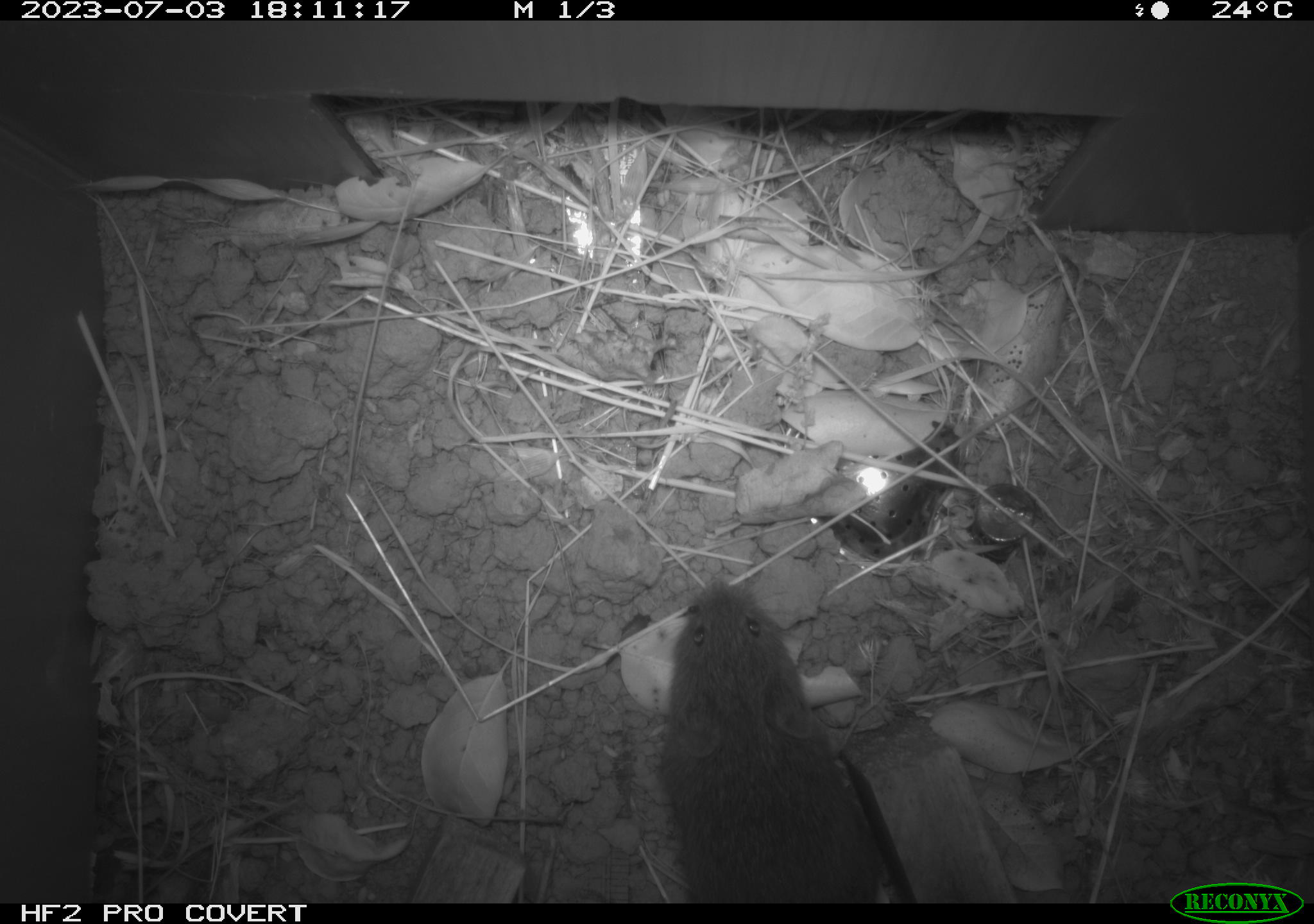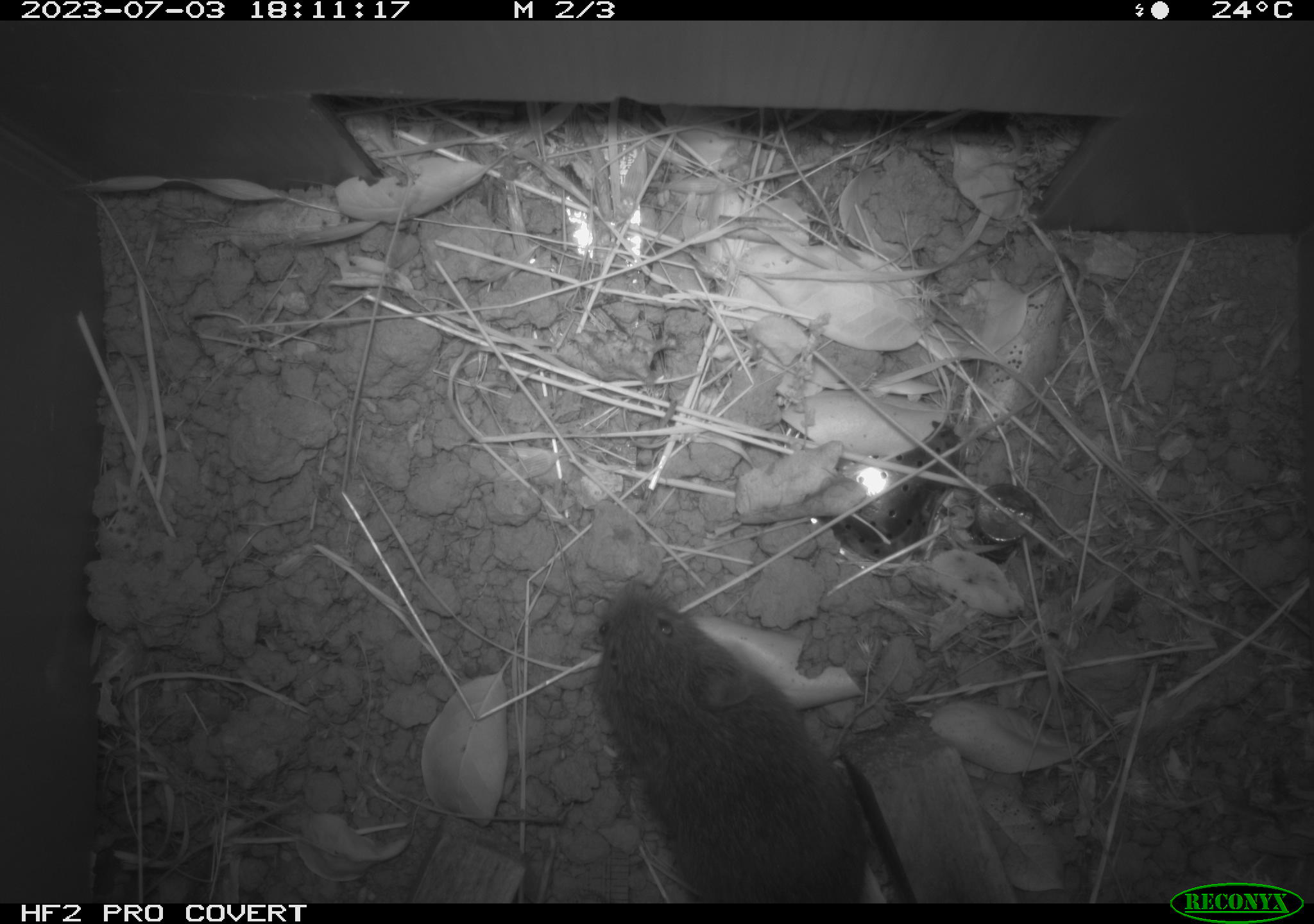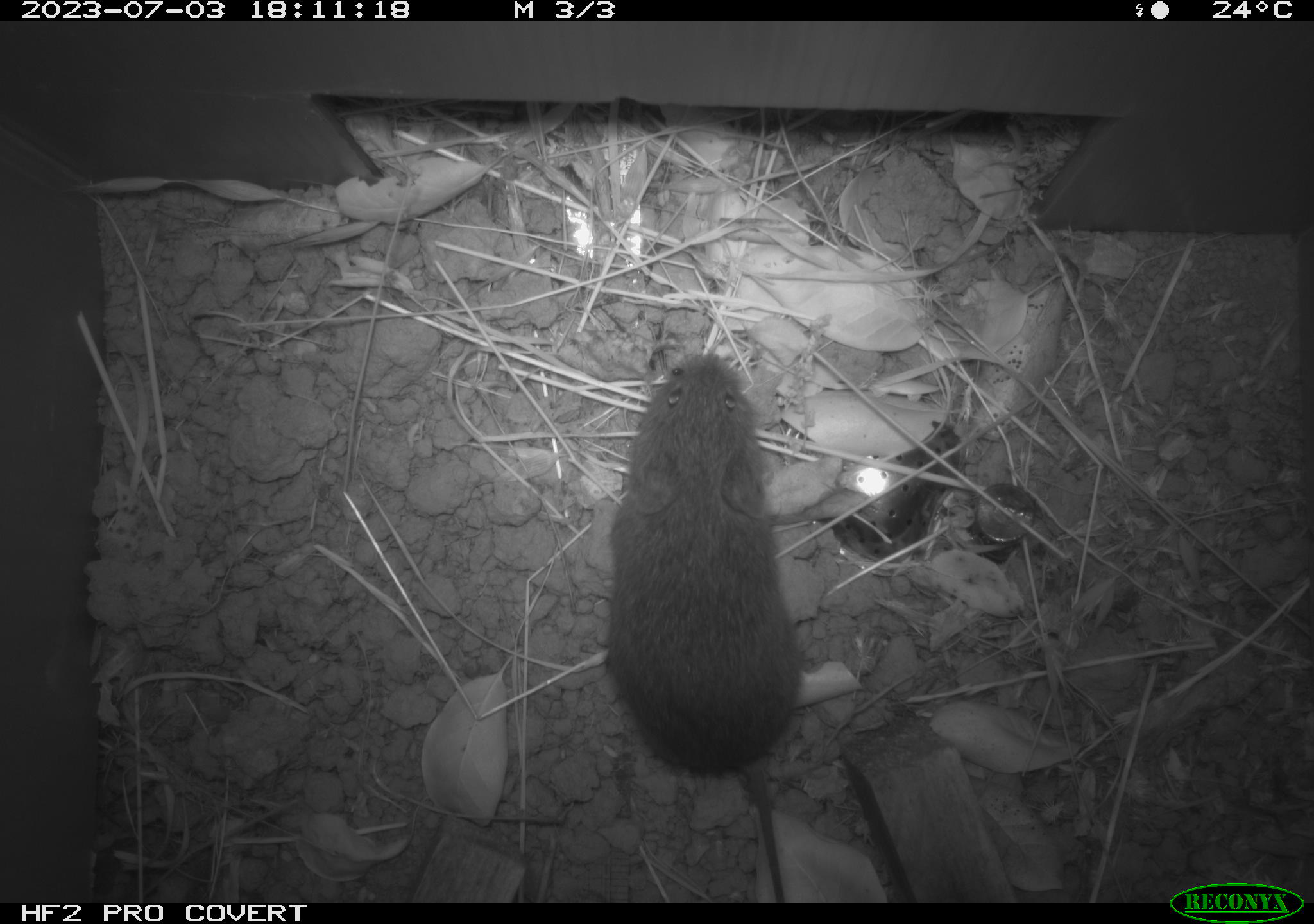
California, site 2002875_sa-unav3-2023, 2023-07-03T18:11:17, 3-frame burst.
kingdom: Animalia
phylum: Chordata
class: Mammalia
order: Rodentia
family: Cricetidae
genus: Microtus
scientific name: Microtus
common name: meadow vole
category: microtus species